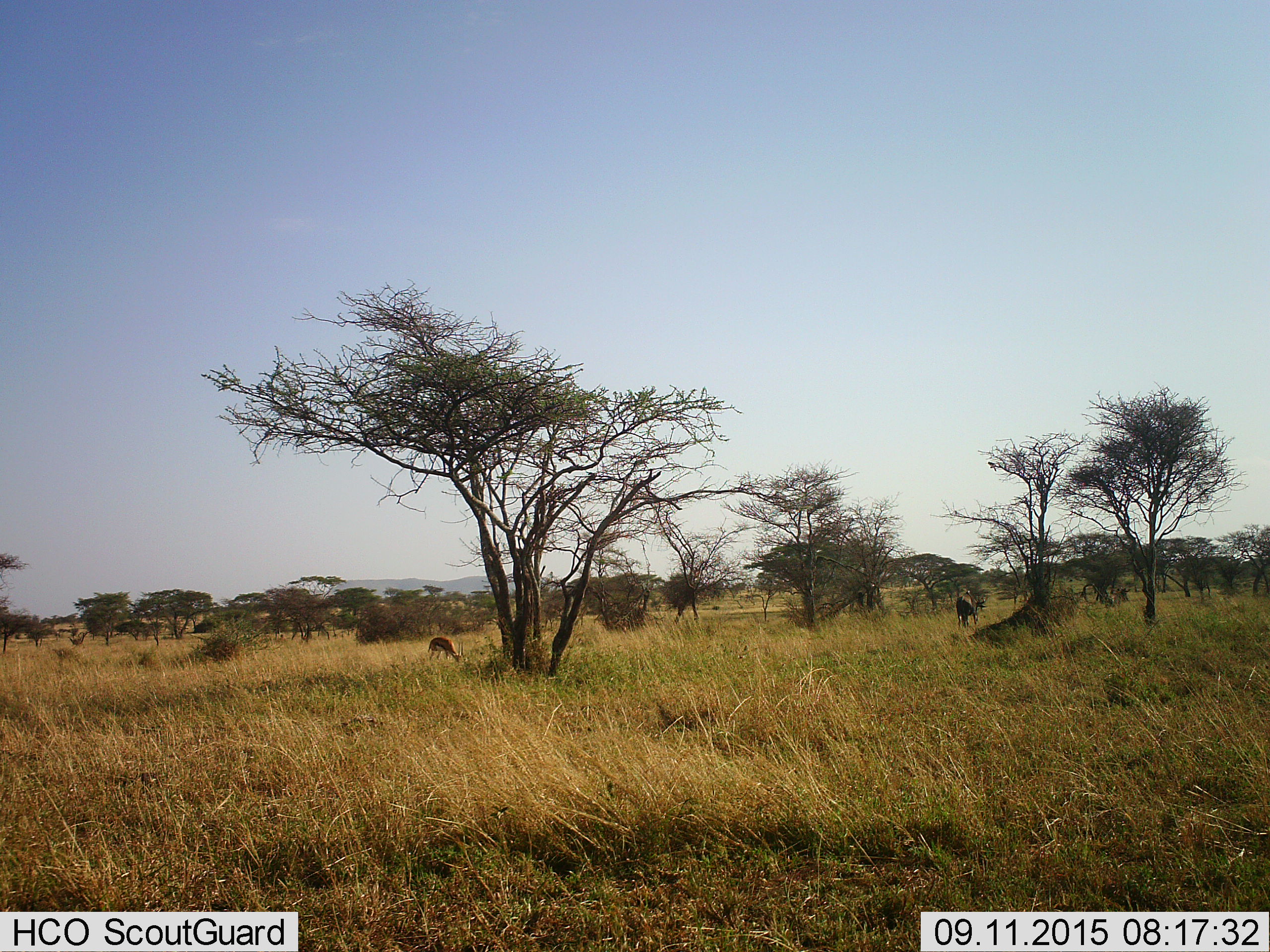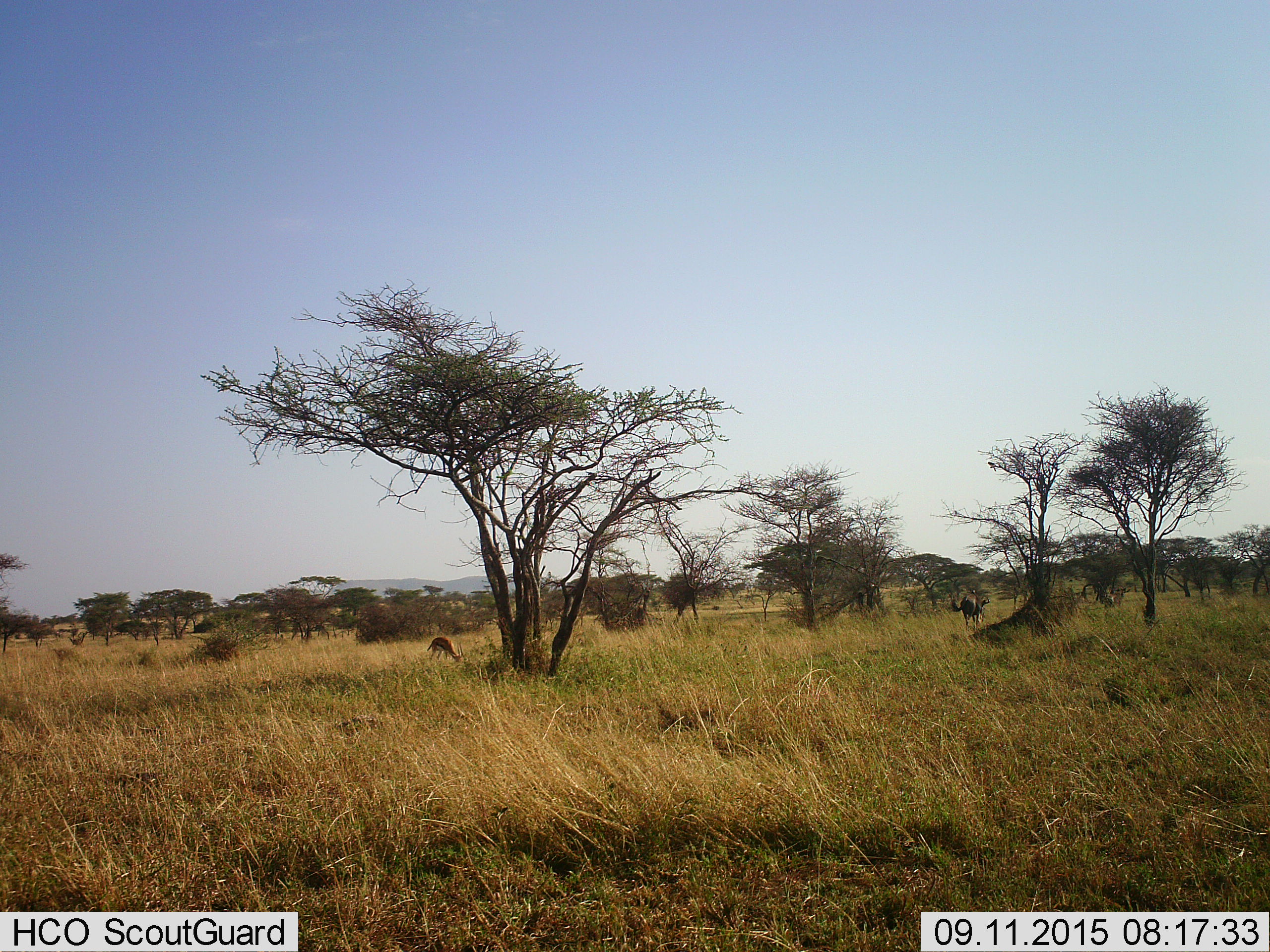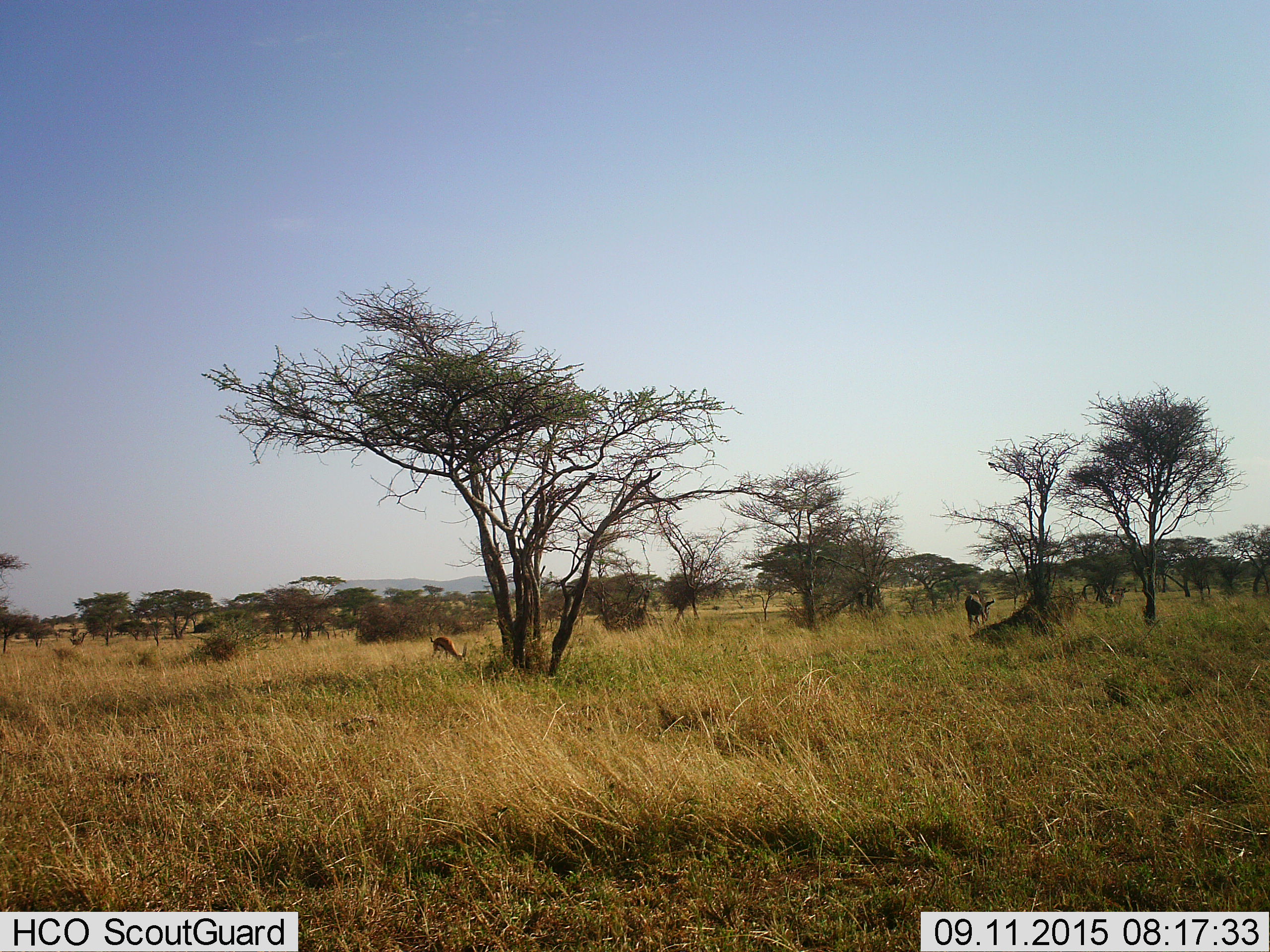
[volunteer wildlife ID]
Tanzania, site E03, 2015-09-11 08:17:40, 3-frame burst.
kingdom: Animalia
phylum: Chordata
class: Mammalia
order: Artiodactyla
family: Bovidae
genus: Eudorcas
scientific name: Eudorcas thomsonii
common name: thomson's gazelle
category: gazellethomsons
Gazellethomsons (thomson's gazelle) (Eudorcas thomsonii), count 1. Behavior (volunteer vote fractions): standing 17%, resting 0%, moving 0%, interacting 0%. Young present (vote fraction): 0%. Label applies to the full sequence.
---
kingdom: Animalia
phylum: Chordata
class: Mammalia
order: Artiodactyla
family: Bovidae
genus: Connochaetes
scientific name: Connochaetes taurinus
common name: blue wildebeest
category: wildebeest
Wildebeest (blue wildebeest) (Connochaetes taurinus), count 2. Behavior (volunteer vote fractions): standing 30%, resting 0%, moving 90%, interacting 0%. Young present (vote fraction): 0%. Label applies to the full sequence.